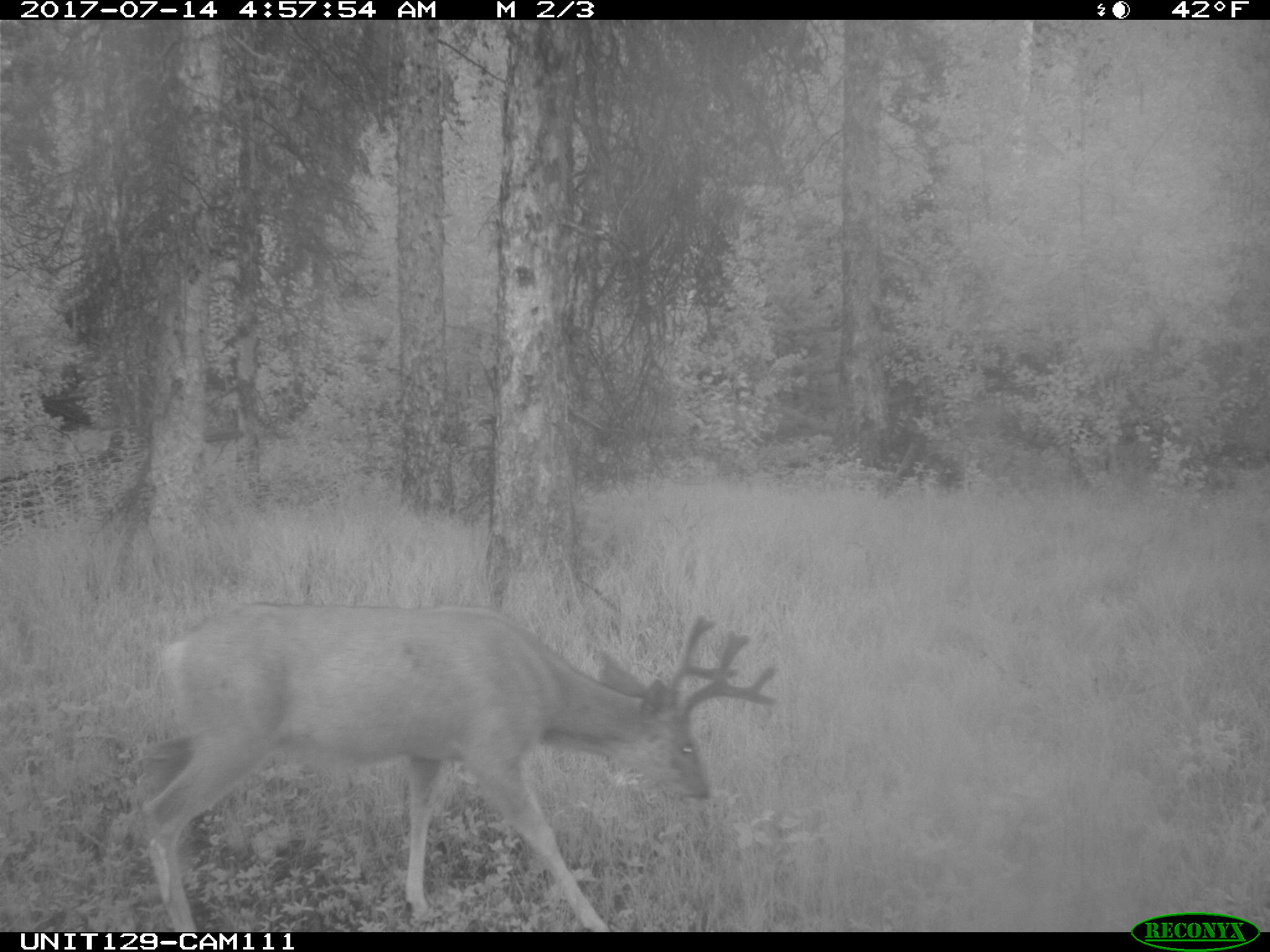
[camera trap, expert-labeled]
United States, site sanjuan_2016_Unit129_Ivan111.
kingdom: Animalia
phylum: Chordata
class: Mammalia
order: Artiodactyla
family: Cervidae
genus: Odocoileus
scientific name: Odocoileus hemionus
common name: mule deer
Odocoileus hemionus (mule deer).